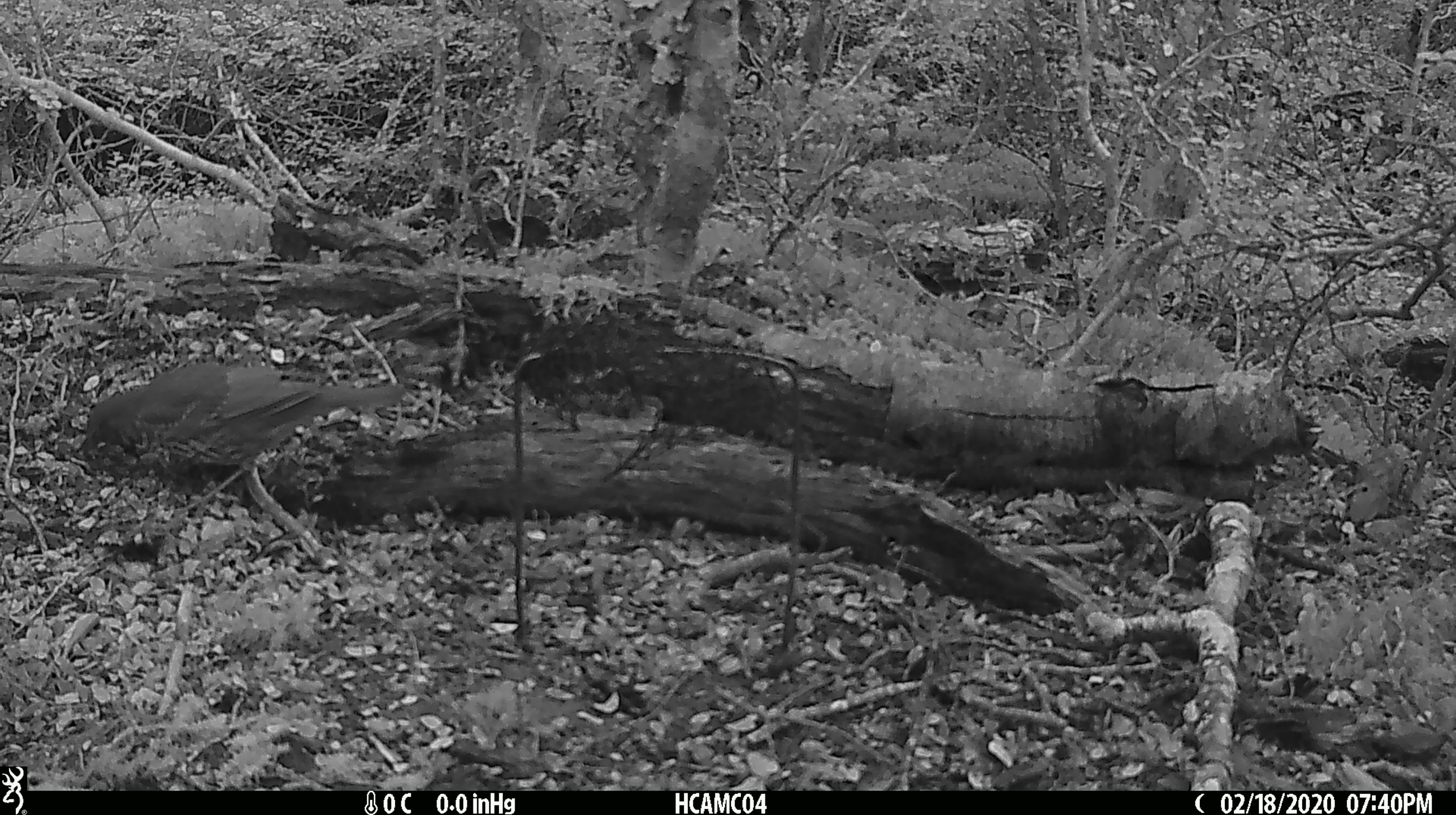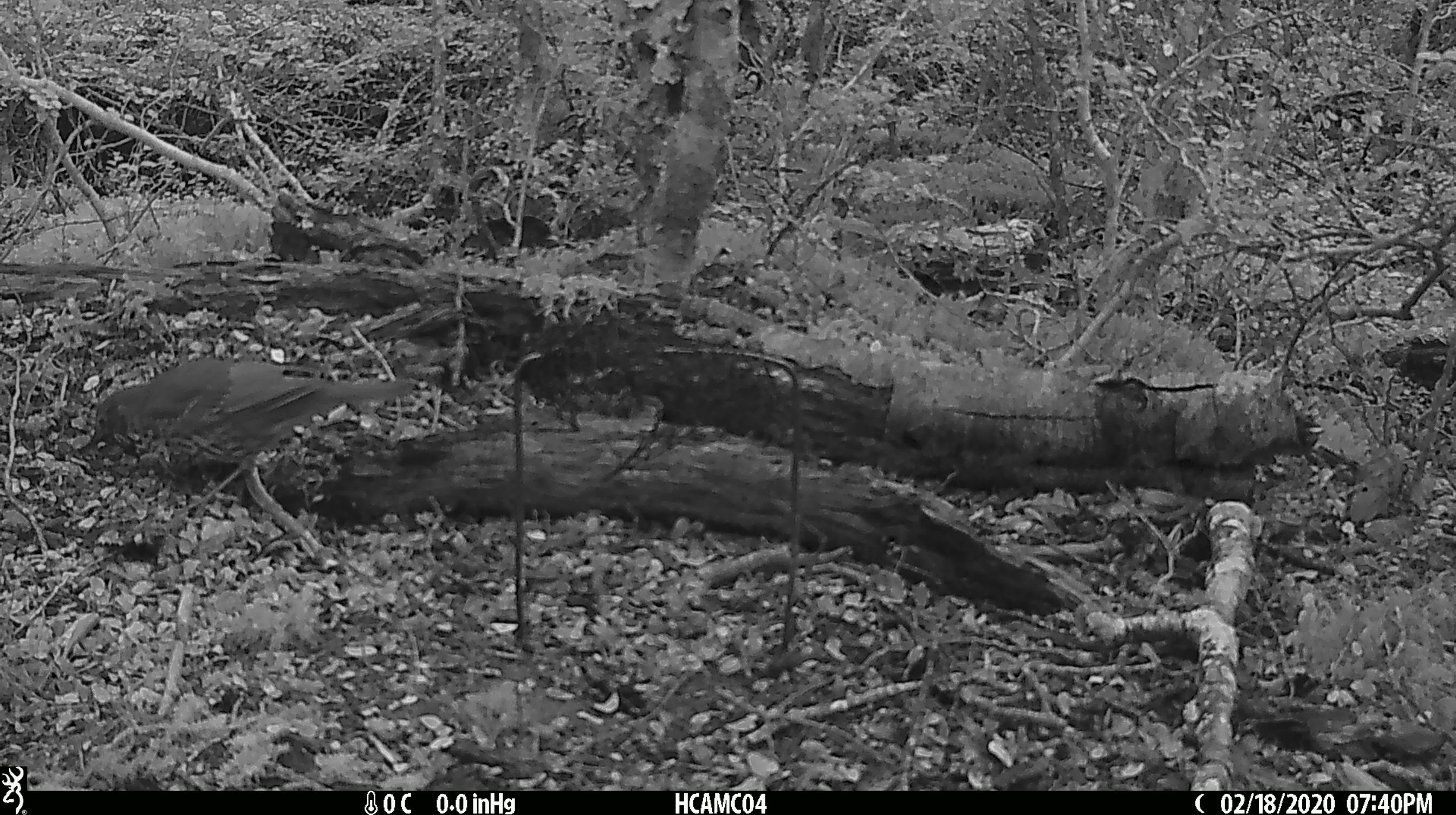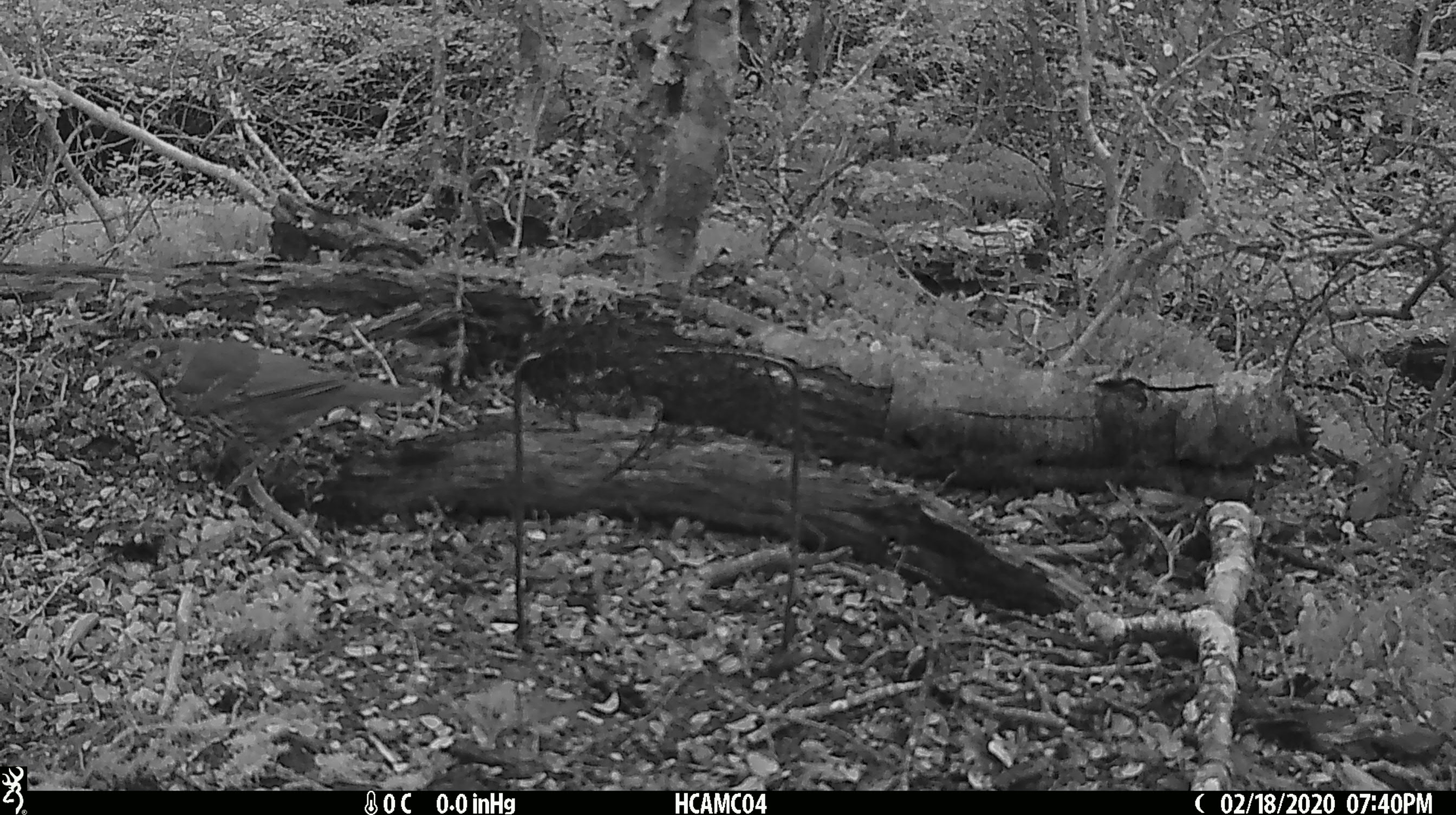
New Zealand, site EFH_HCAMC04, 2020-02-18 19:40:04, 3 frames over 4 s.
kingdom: Animalia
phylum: Chordata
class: Aves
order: Passeriformes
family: Turdidae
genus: Turdus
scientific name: Turdus philomelos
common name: song thrush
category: thrush